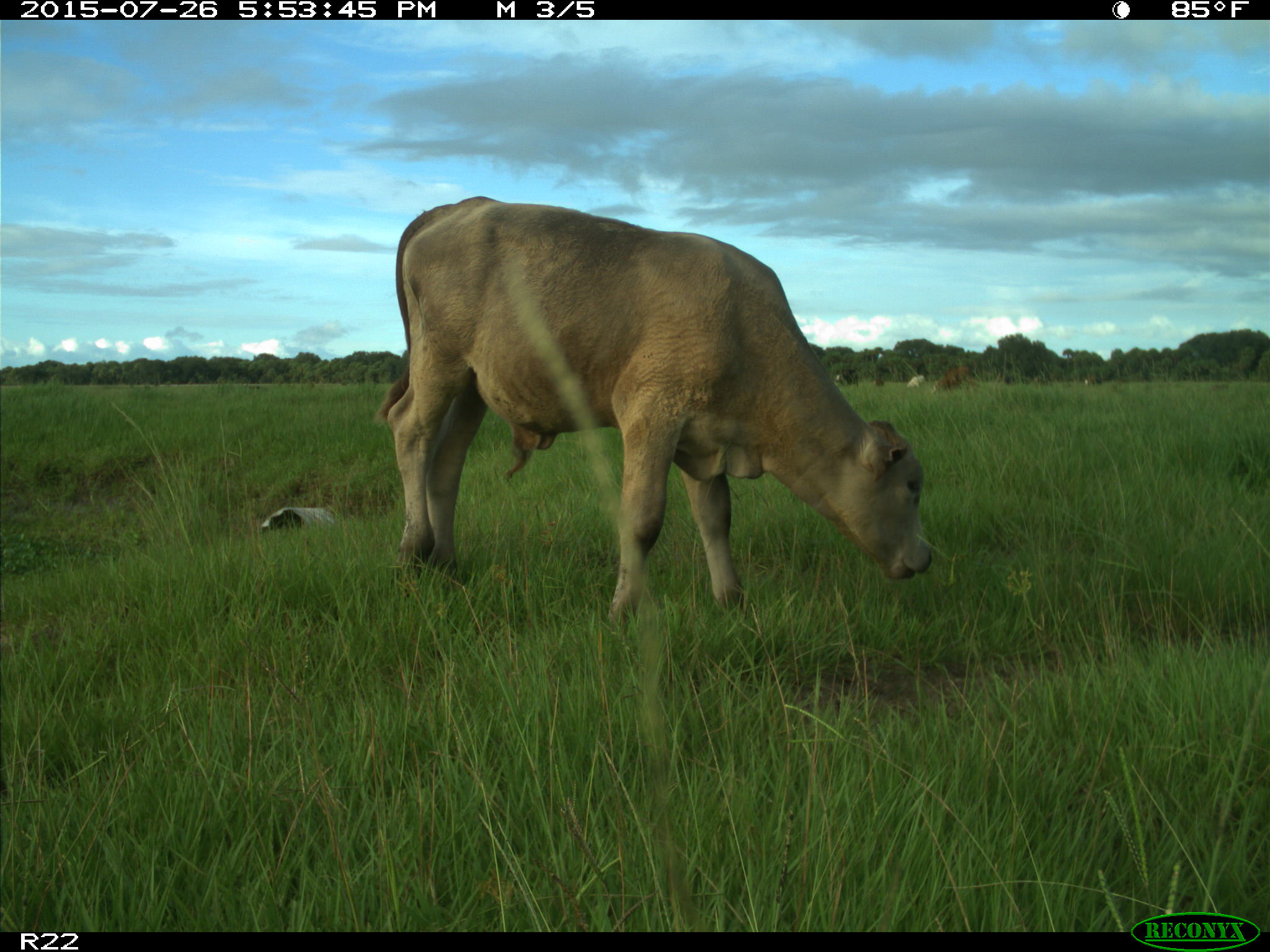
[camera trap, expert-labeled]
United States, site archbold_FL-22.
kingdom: Animalia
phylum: Chordata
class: Mammalia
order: Artiodactyla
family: Bovidae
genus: Bos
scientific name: Bos taurus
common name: domestic cow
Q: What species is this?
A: Bos taurus (domestic cow).